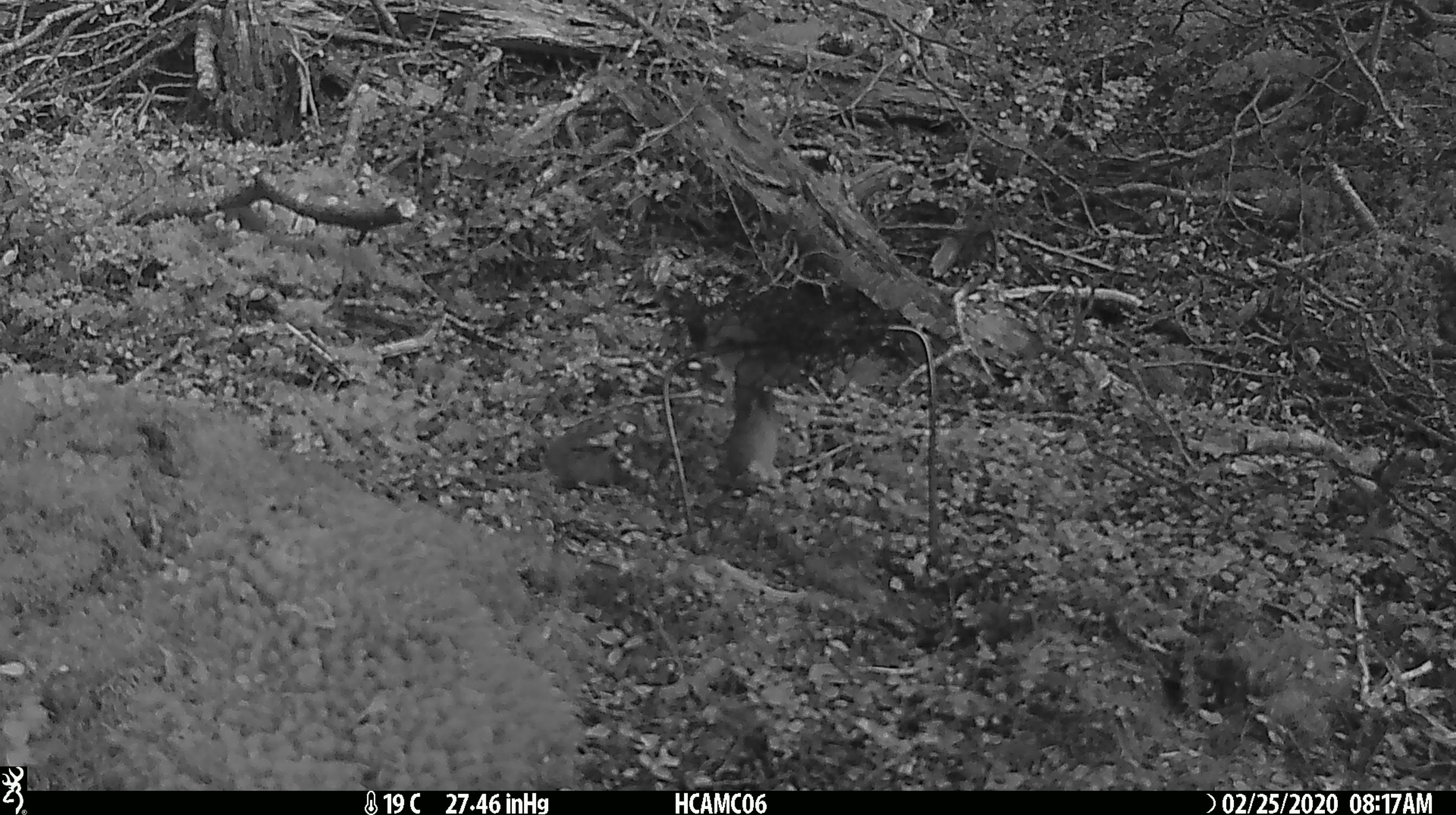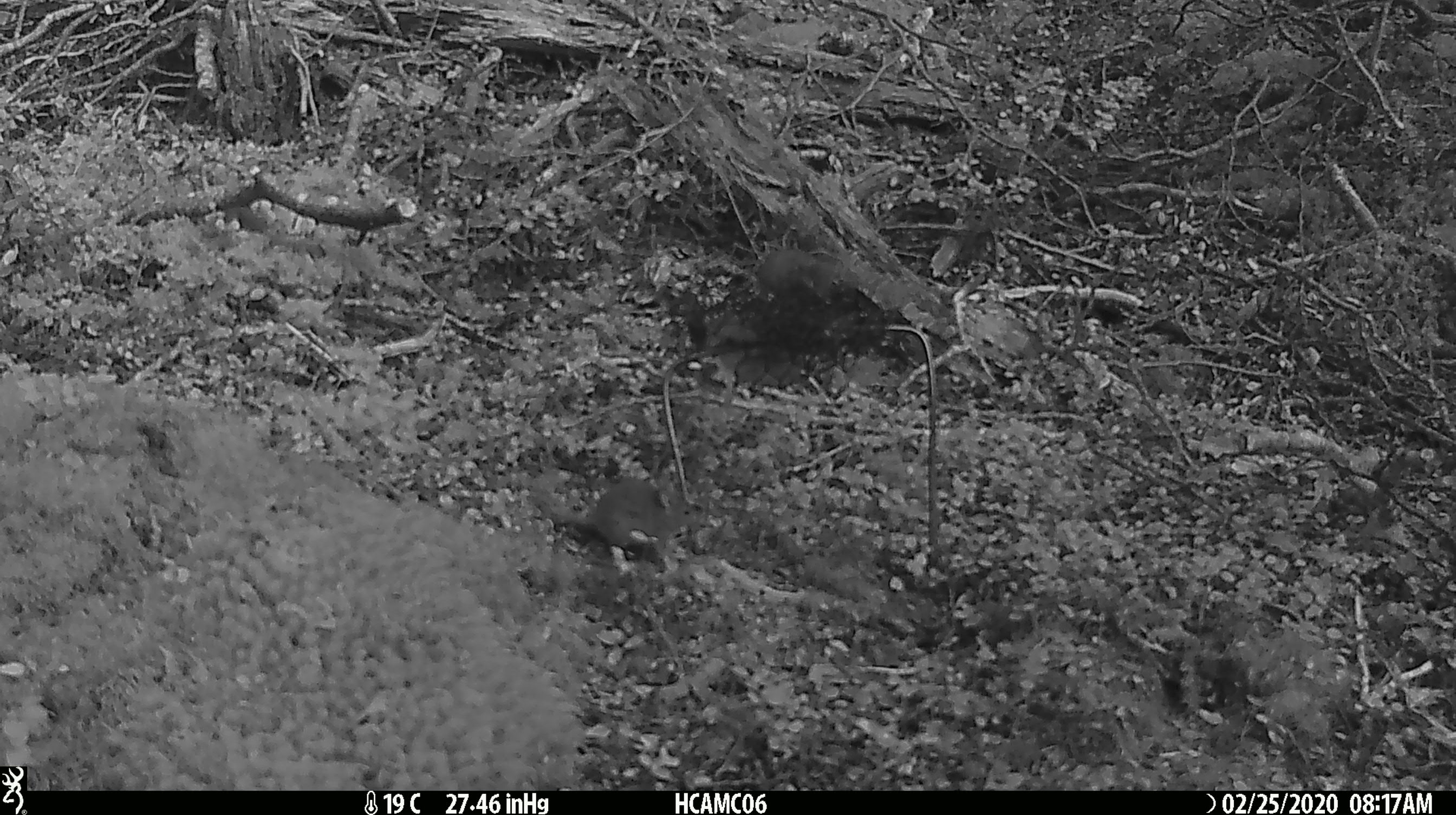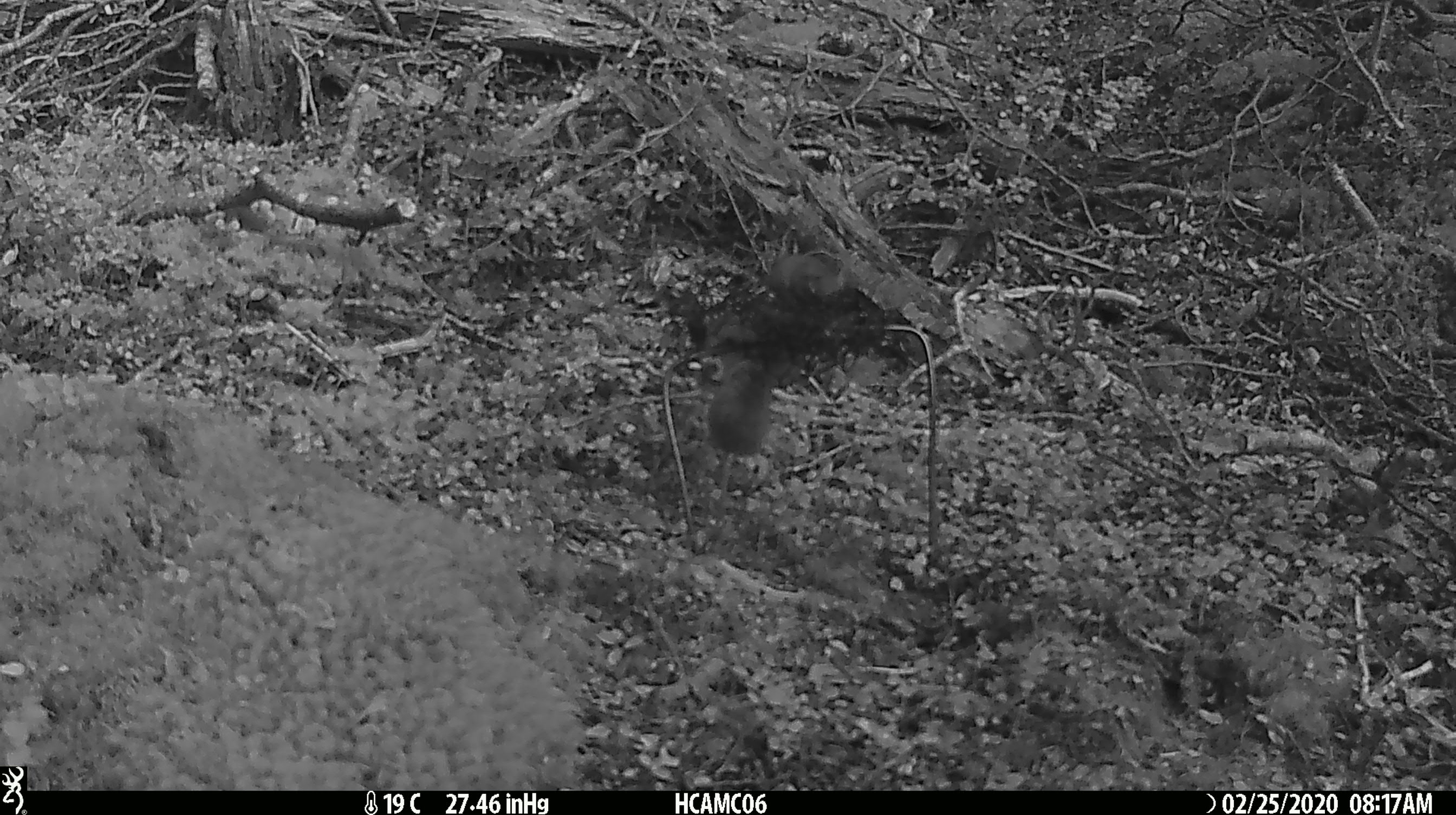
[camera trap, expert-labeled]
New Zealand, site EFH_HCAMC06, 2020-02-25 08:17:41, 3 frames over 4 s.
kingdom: Animalia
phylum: Chordata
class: Mammalia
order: Rodentia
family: Muridae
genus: Mus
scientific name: Mus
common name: mouse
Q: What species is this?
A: Mouse (Mus).